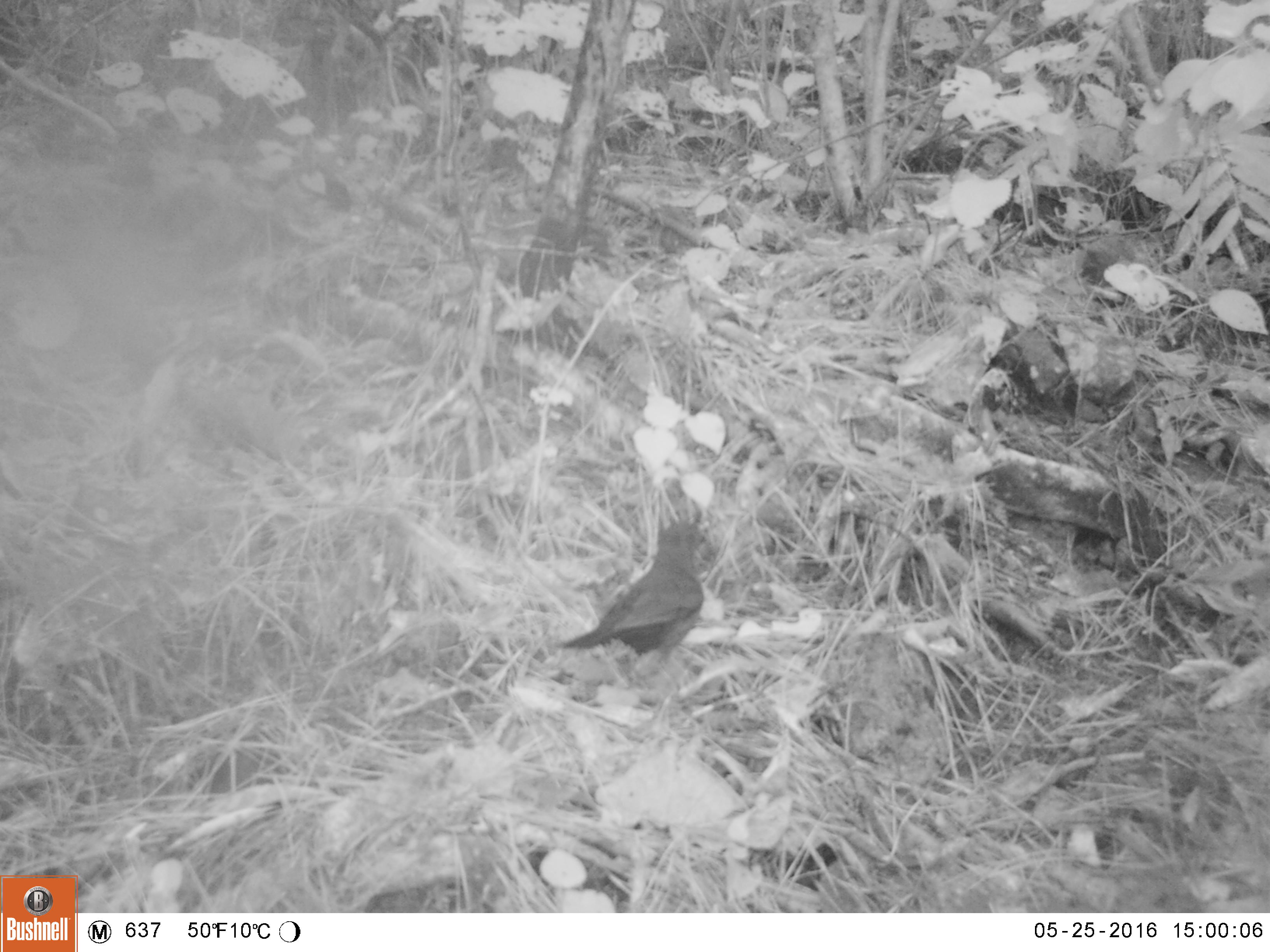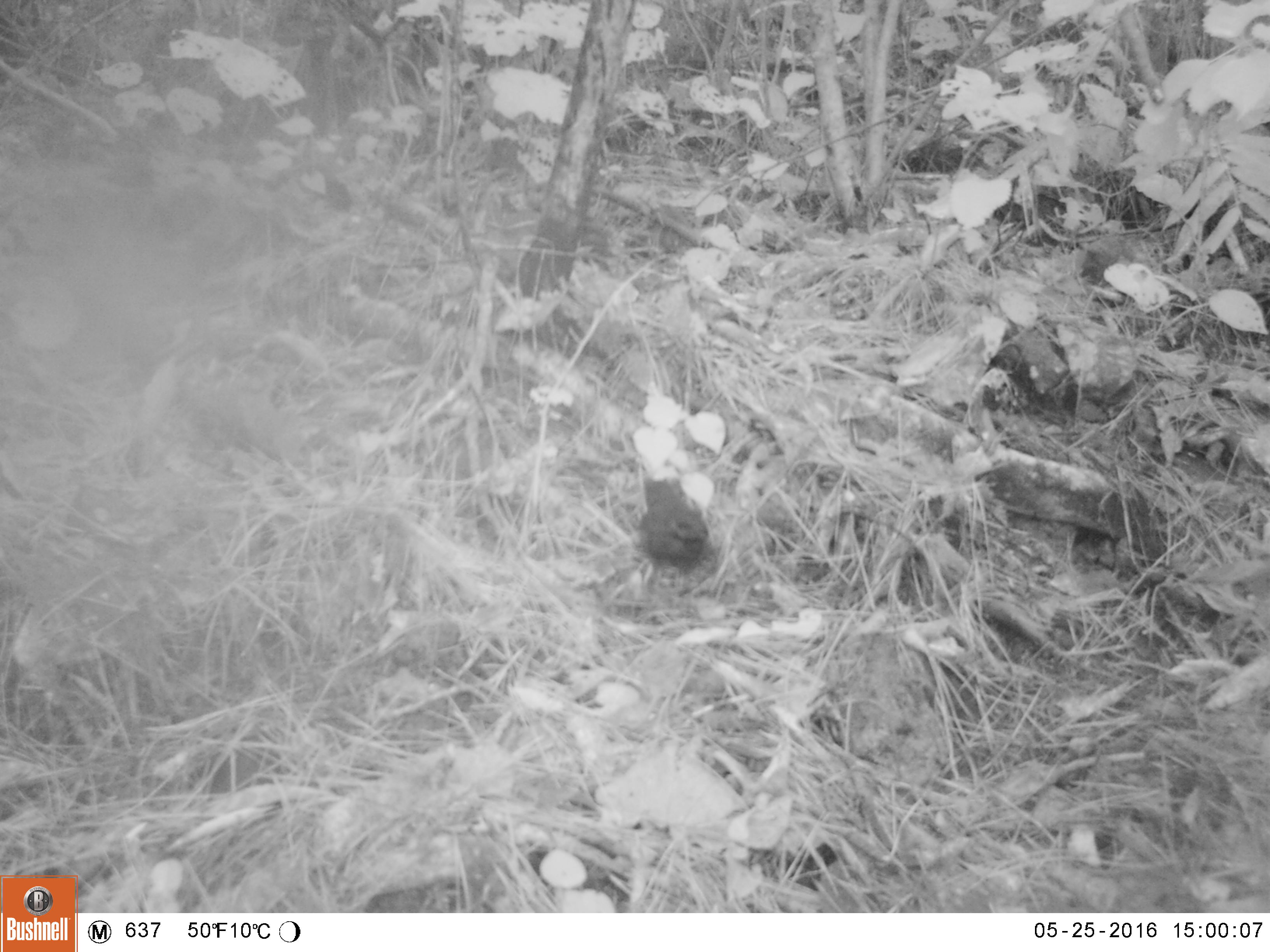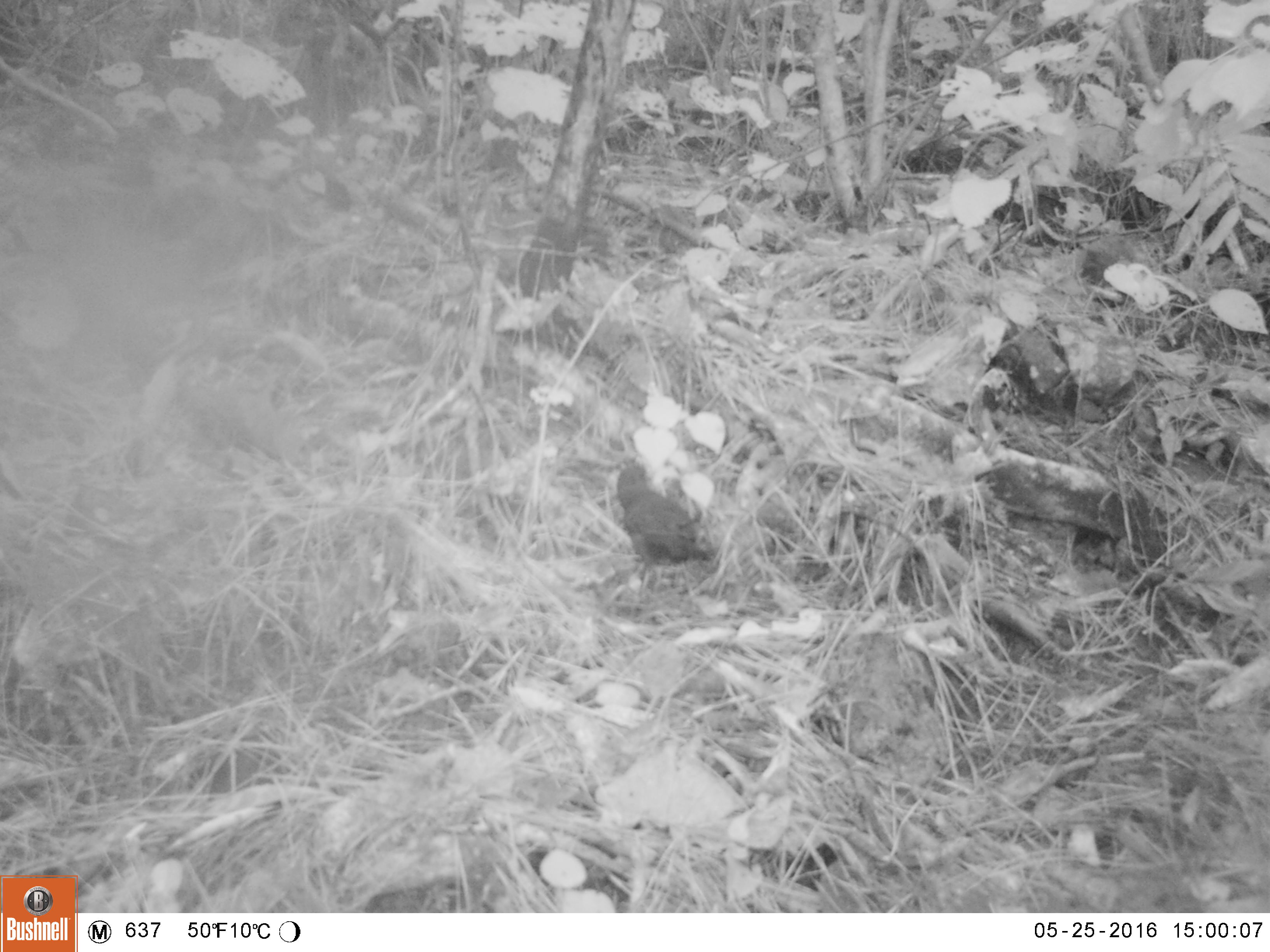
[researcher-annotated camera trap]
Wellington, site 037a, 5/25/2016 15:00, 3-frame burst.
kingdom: Animalia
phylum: Chordata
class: Aves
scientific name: Aves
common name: bird